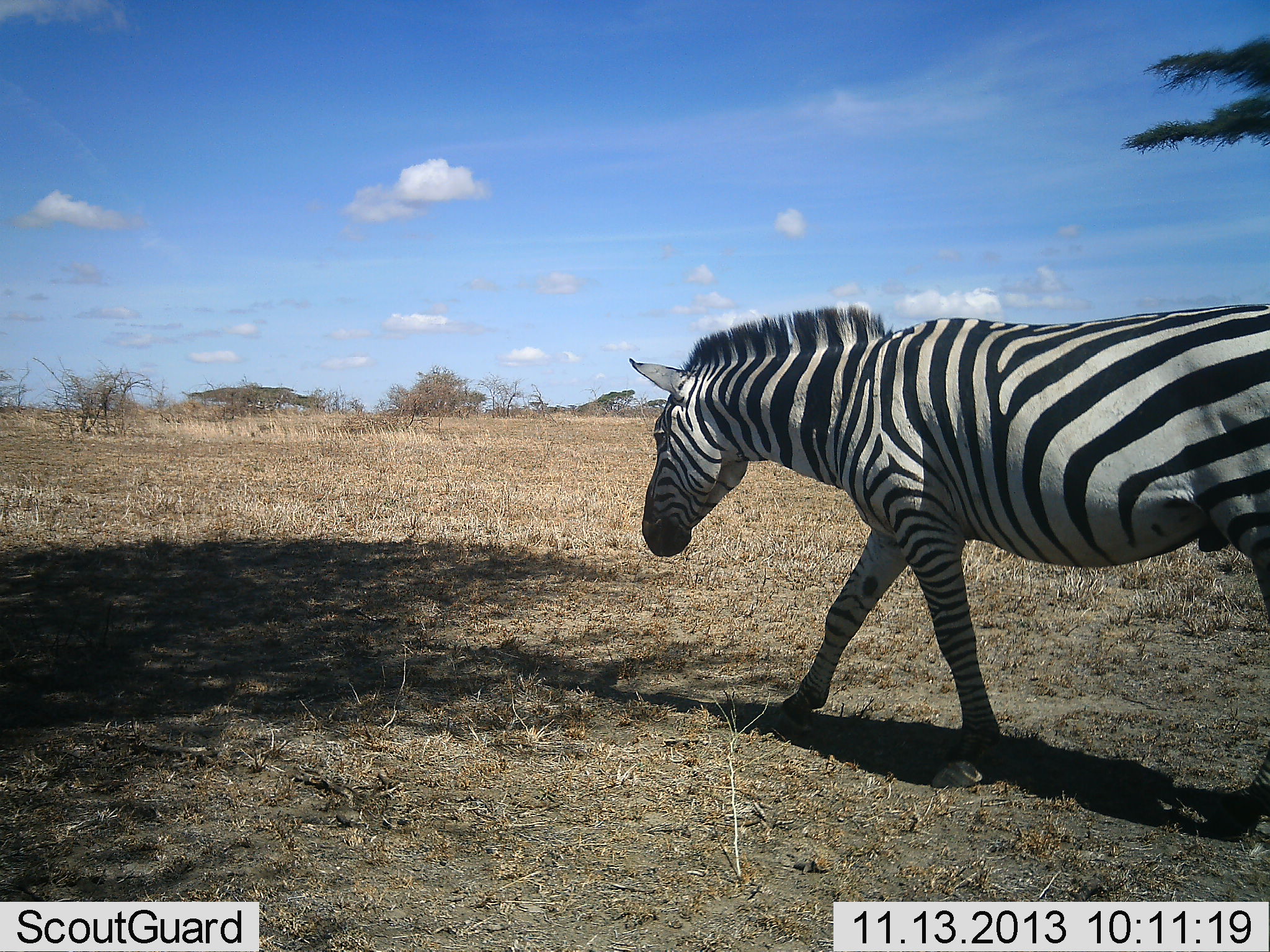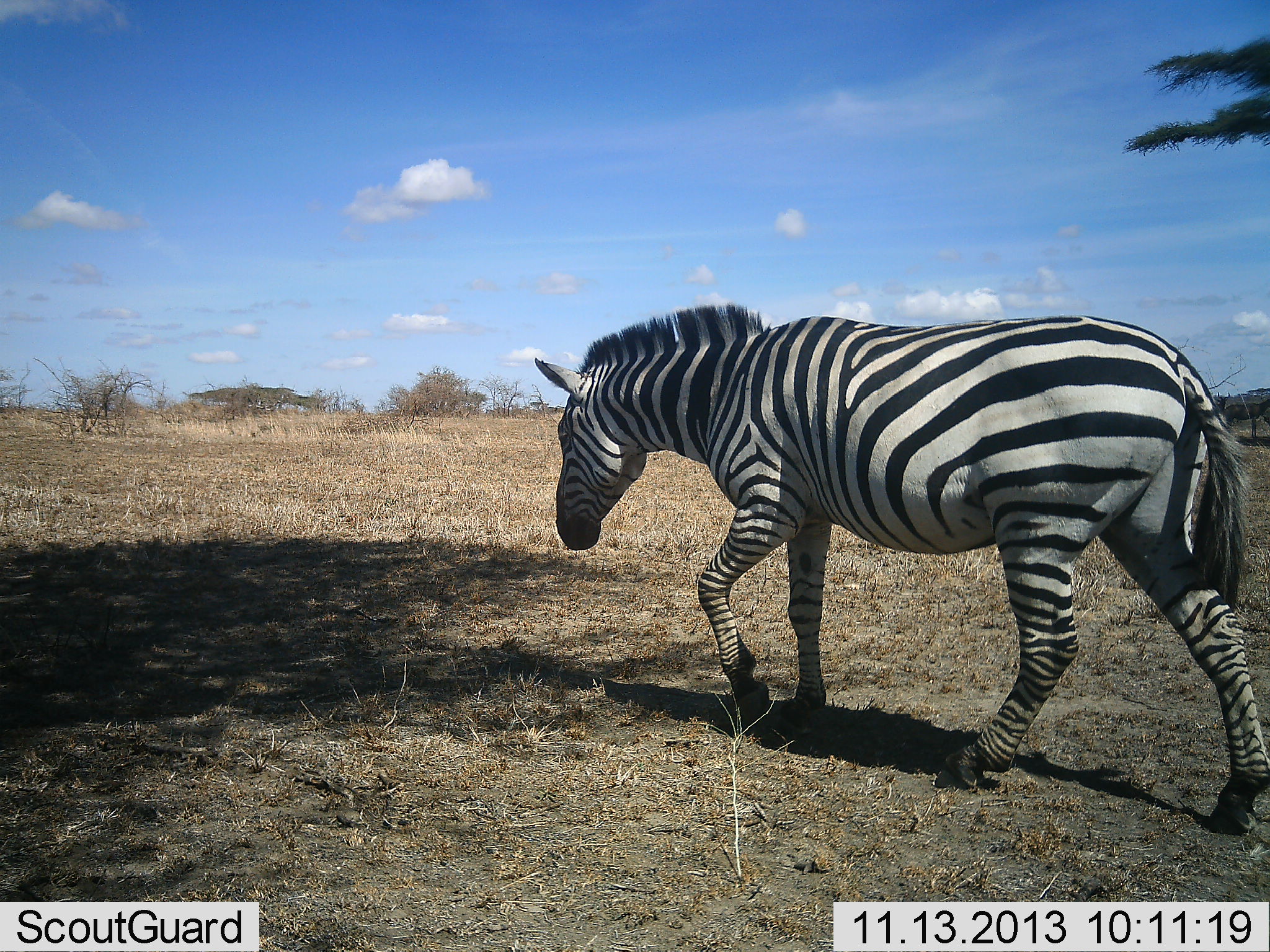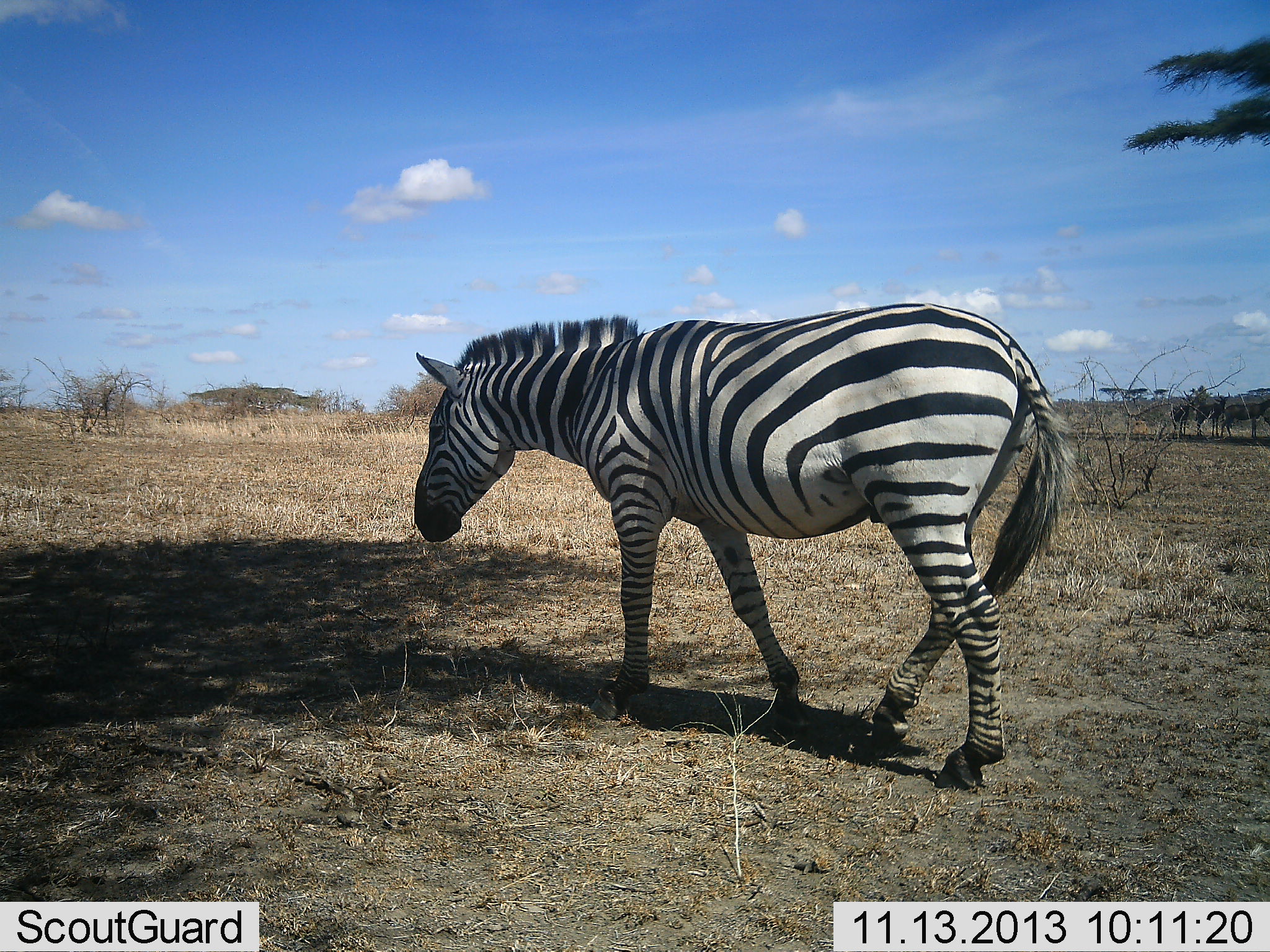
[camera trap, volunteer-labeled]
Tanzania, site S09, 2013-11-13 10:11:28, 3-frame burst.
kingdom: Animalia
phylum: Chordata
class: Mammalia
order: Perissodactyla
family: Equidae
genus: Equus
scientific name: Equus quagga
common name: plains zebra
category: zebra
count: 1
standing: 6%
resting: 0%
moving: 100%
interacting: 0%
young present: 0%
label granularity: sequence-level